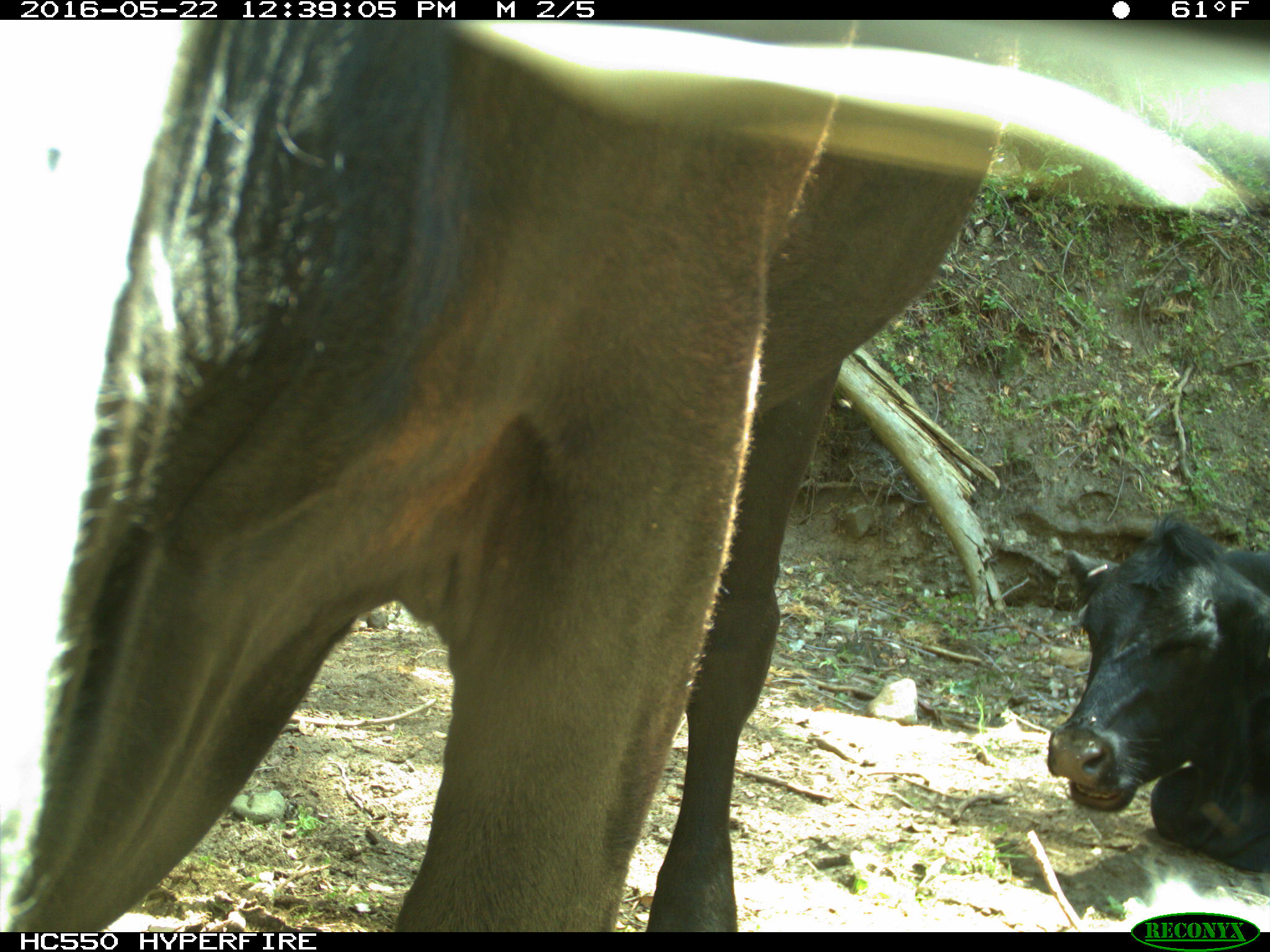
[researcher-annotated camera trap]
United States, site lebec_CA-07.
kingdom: Animalia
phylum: Chordata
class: Mammalia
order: Artiodactyla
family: Bovidae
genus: Bos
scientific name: Bos taurus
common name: domestic cow